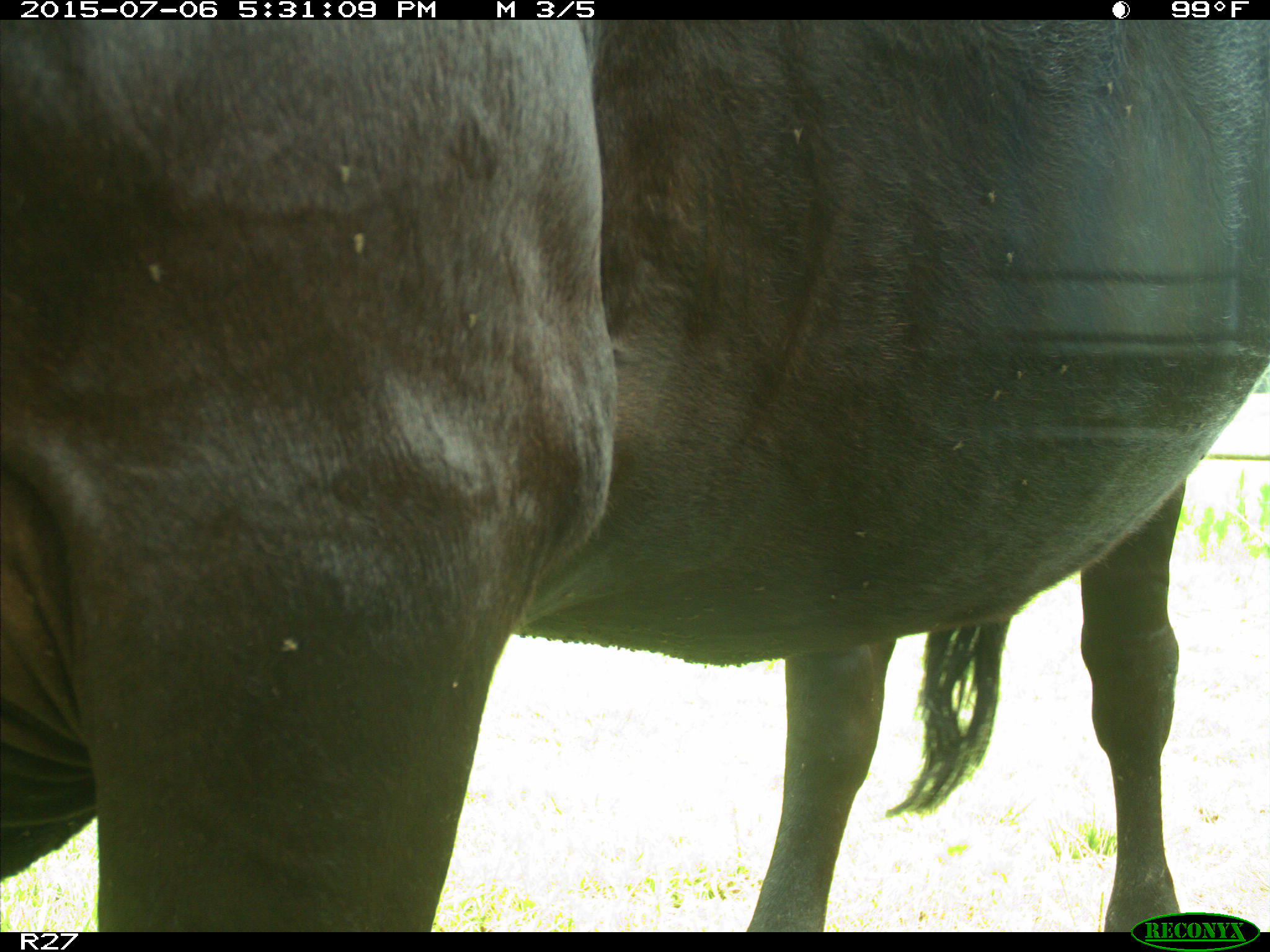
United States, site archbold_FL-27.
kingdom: Animalia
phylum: Chordata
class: Mammalia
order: Artiodactyla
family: Bovidae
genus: Bos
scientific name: Bos taurus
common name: domestic cow